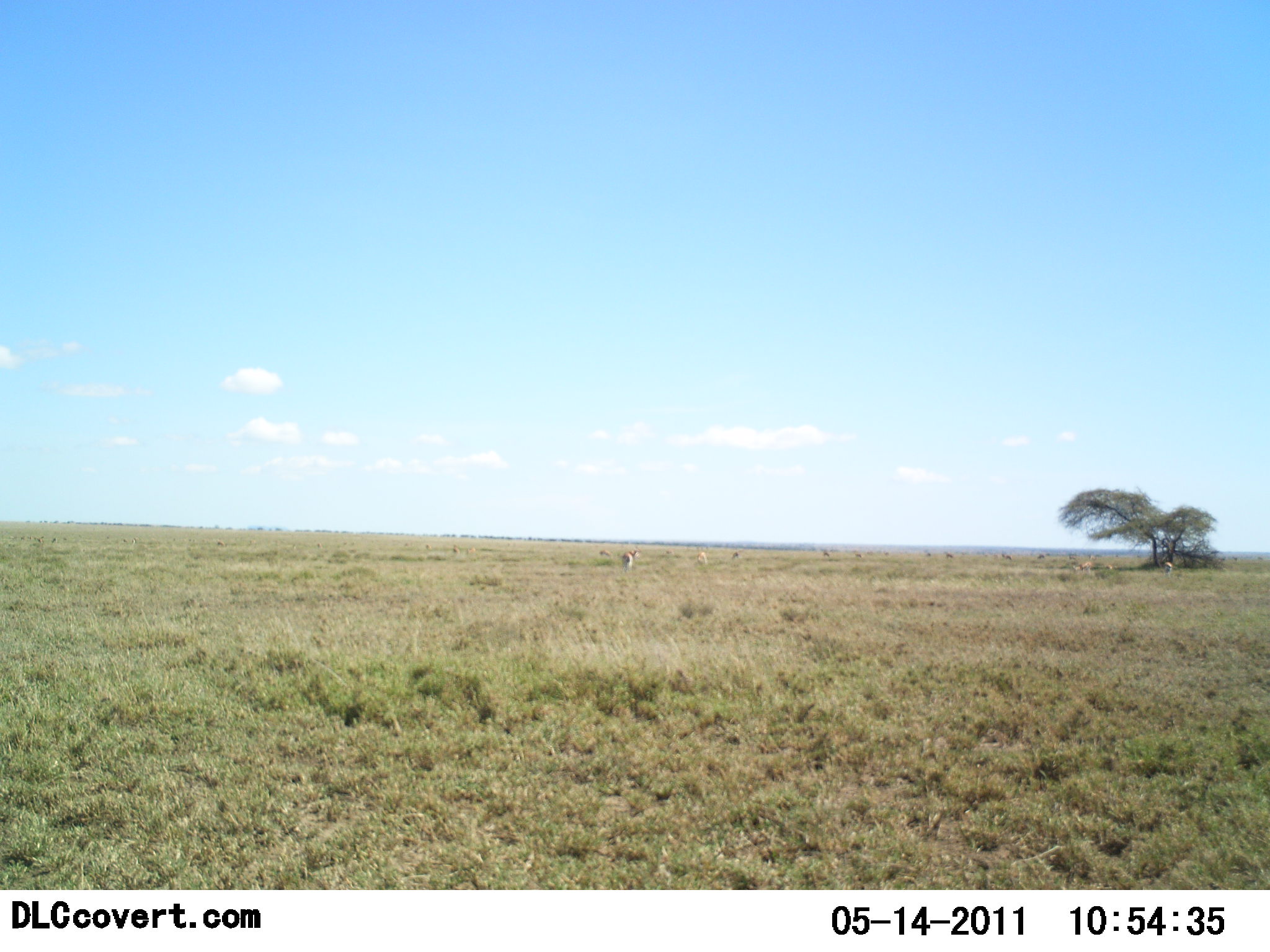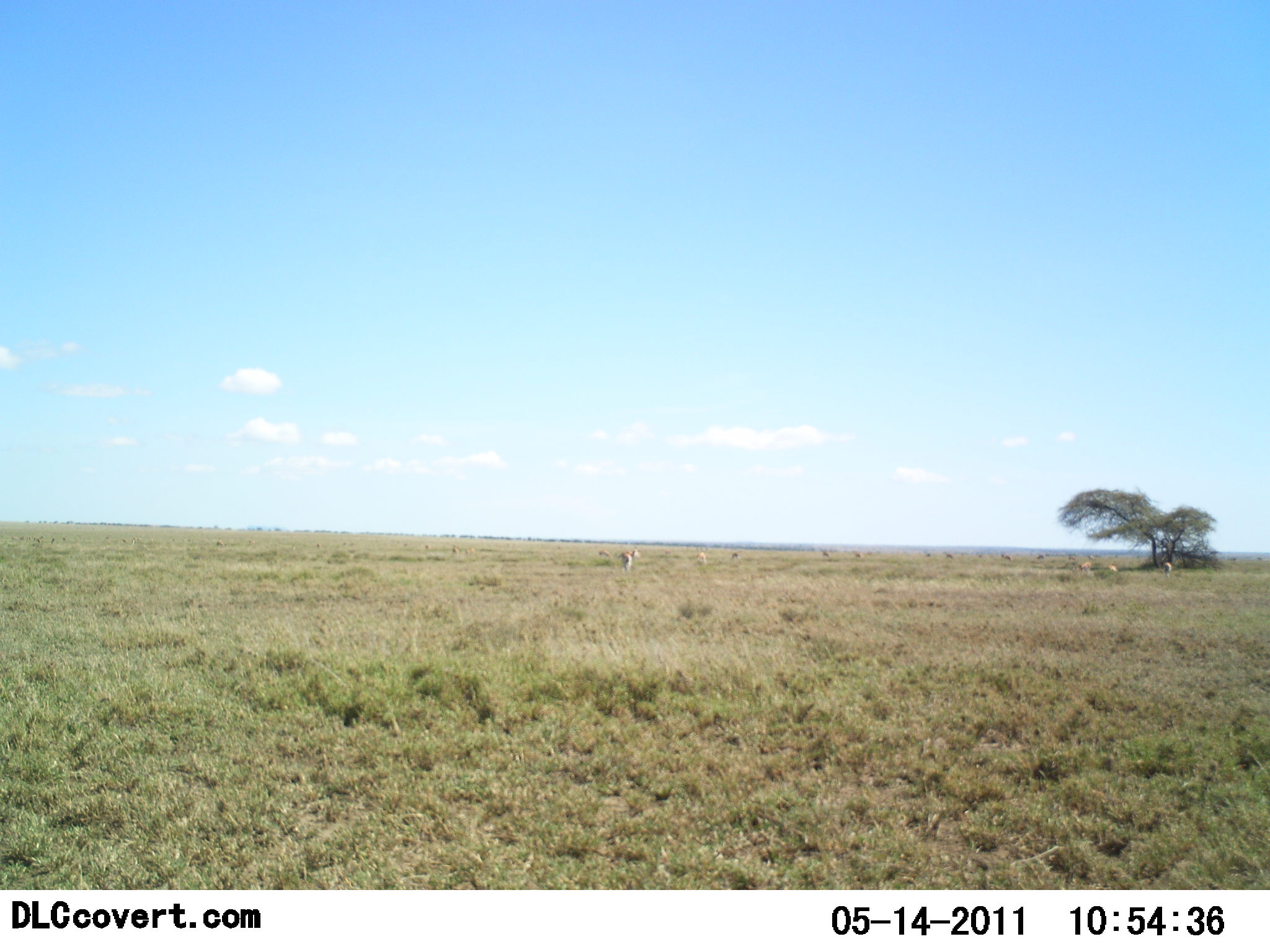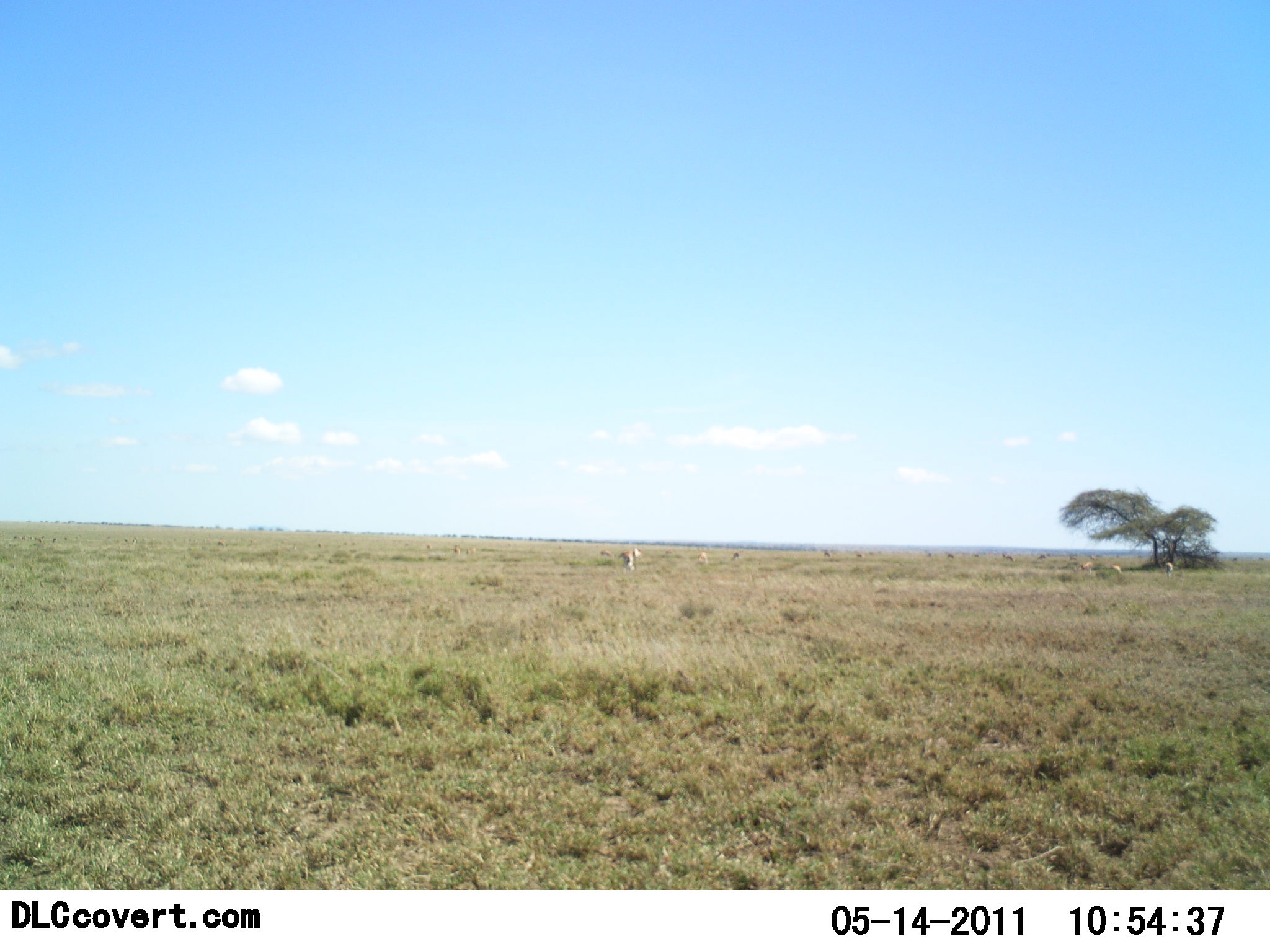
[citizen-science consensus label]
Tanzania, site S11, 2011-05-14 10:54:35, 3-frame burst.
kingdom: Animalia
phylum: Chordata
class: Mammalia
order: Artiodactyla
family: Bovidae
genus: Eudorcas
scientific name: Eudorcas thomsonii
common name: thomson's gazelle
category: gazellethomsons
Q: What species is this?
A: Gazellethomsons (thomson's gazelle) (Eudorcas thomsonii).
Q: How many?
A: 11-50.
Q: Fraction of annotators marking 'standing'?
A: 56%.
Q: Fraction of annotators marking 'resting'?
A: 0%.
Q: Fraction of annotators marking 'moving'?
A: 44%.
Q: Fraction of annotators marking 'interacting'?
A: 0%.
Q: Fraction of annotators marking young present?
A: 0%.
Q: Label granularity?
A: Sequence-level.